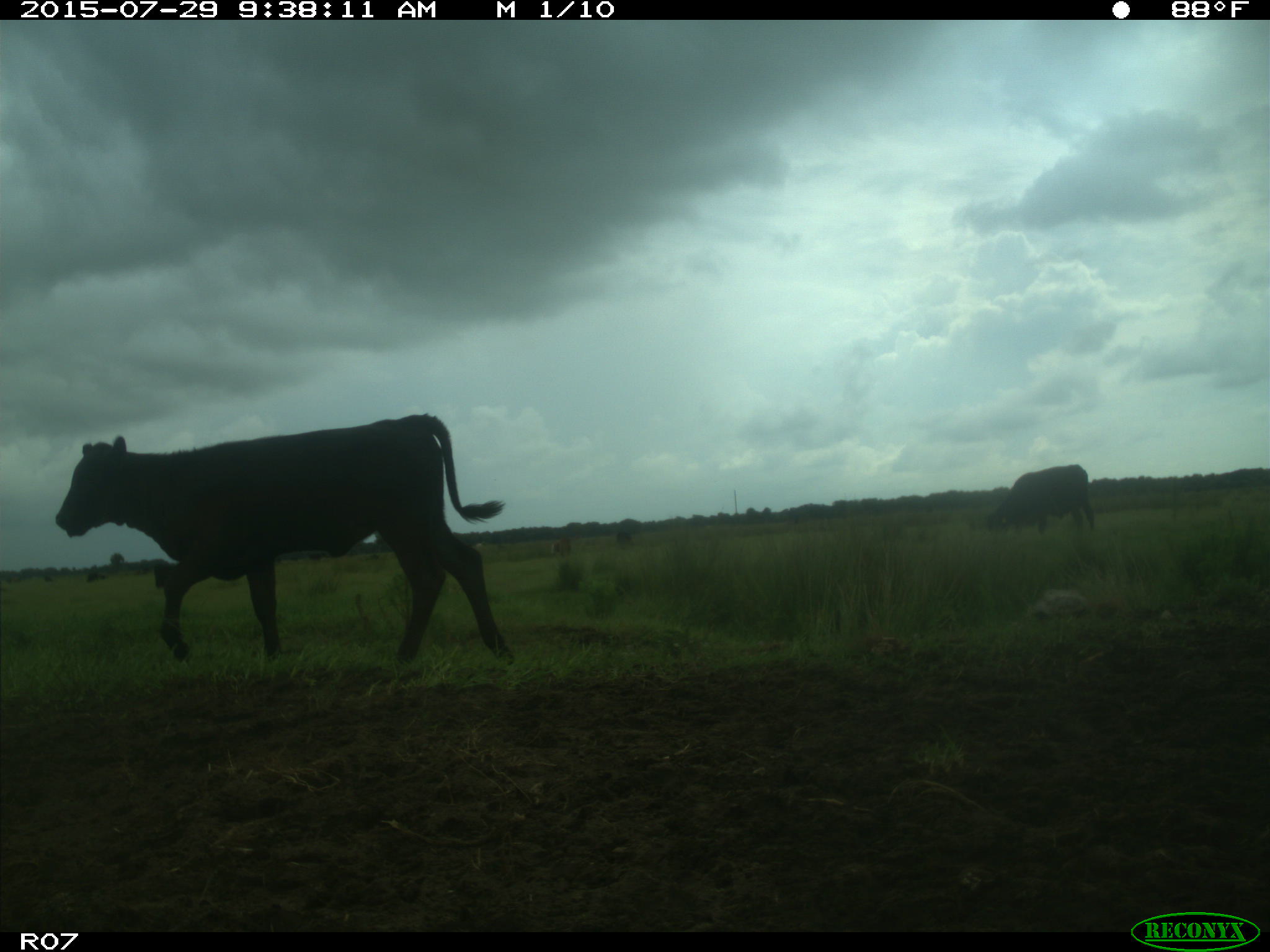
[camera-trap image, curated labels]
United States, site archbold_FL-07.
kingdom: Animalia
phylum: Chordata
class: Mammalia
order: Artiodactyla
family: Bovidae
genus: Bos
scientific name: Bos taurus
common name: domestic cow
Bos taurus (domestic cow).